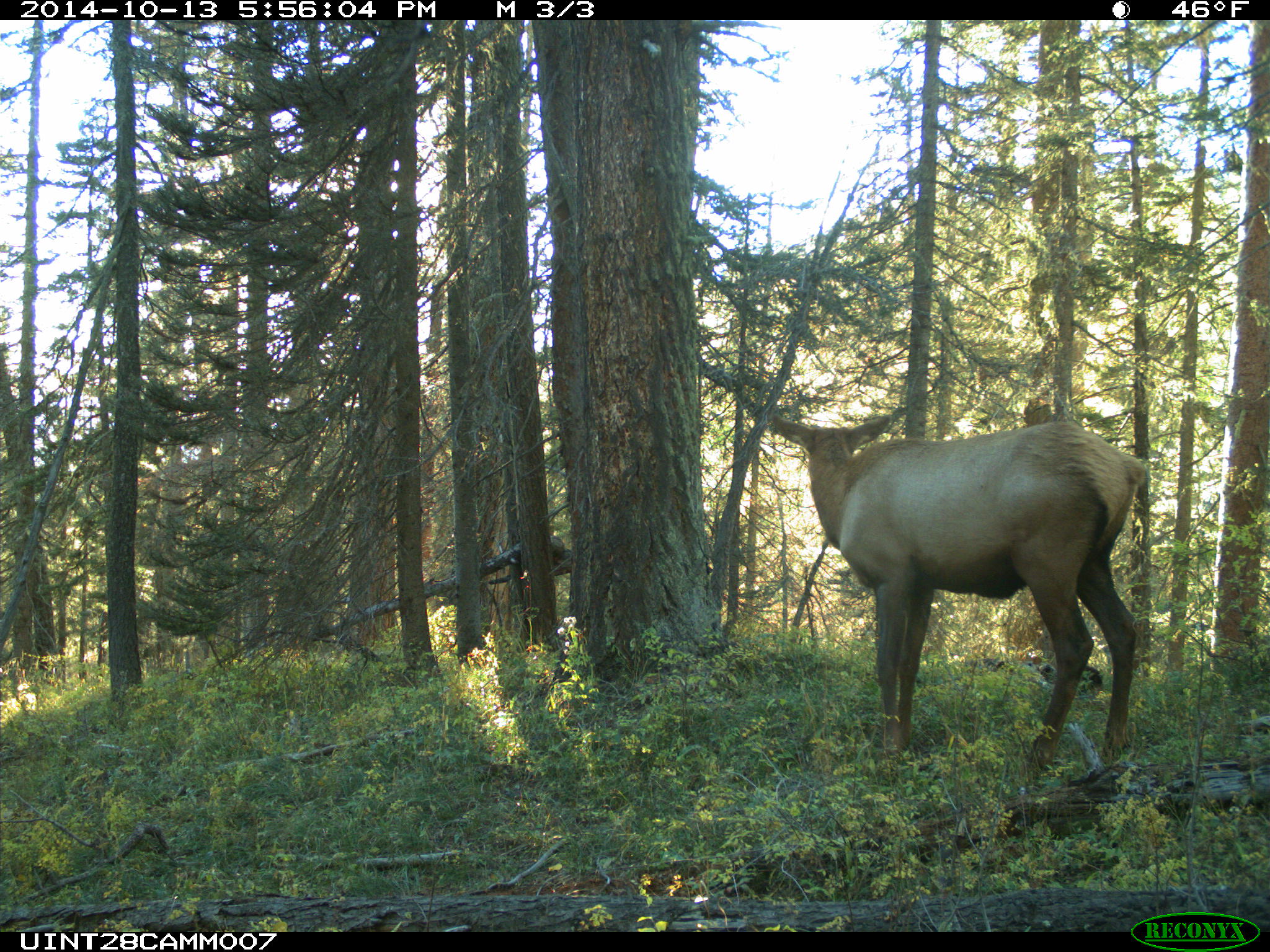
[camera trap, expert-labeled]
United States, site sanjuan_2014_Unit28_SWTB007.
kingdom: Animalia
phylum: Chordata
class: Mammalia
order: Artiodactyla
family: Cervidae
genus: Cervus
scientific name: Cervus elaphus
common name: red deer